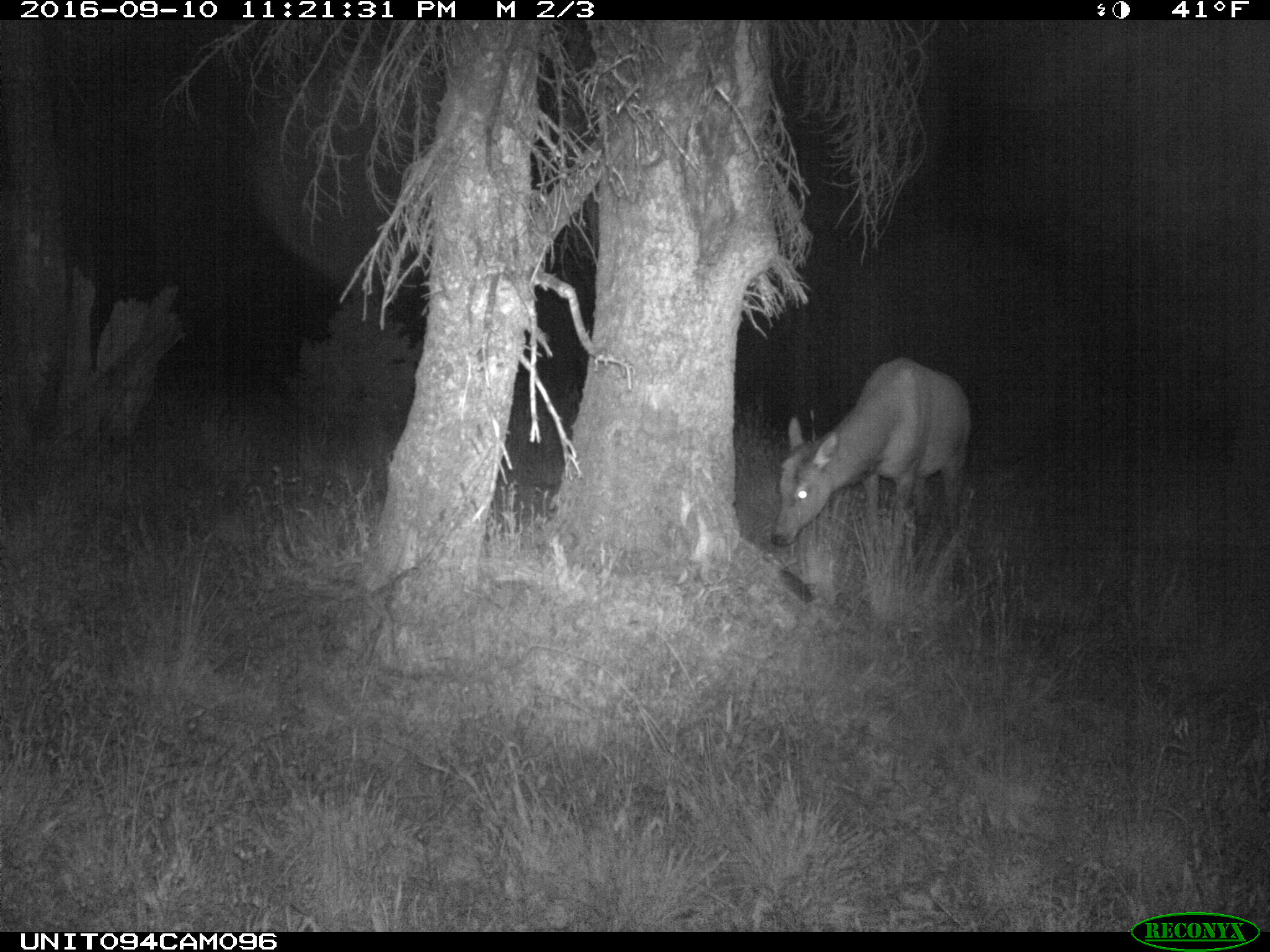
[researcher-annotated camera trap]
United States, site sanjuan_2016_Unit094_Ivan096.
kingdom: Animalia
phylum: Chordata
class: Mammalia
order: Artiodactyla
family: Cervidae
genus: Cervus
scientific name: Cervus elaphus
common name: red deer